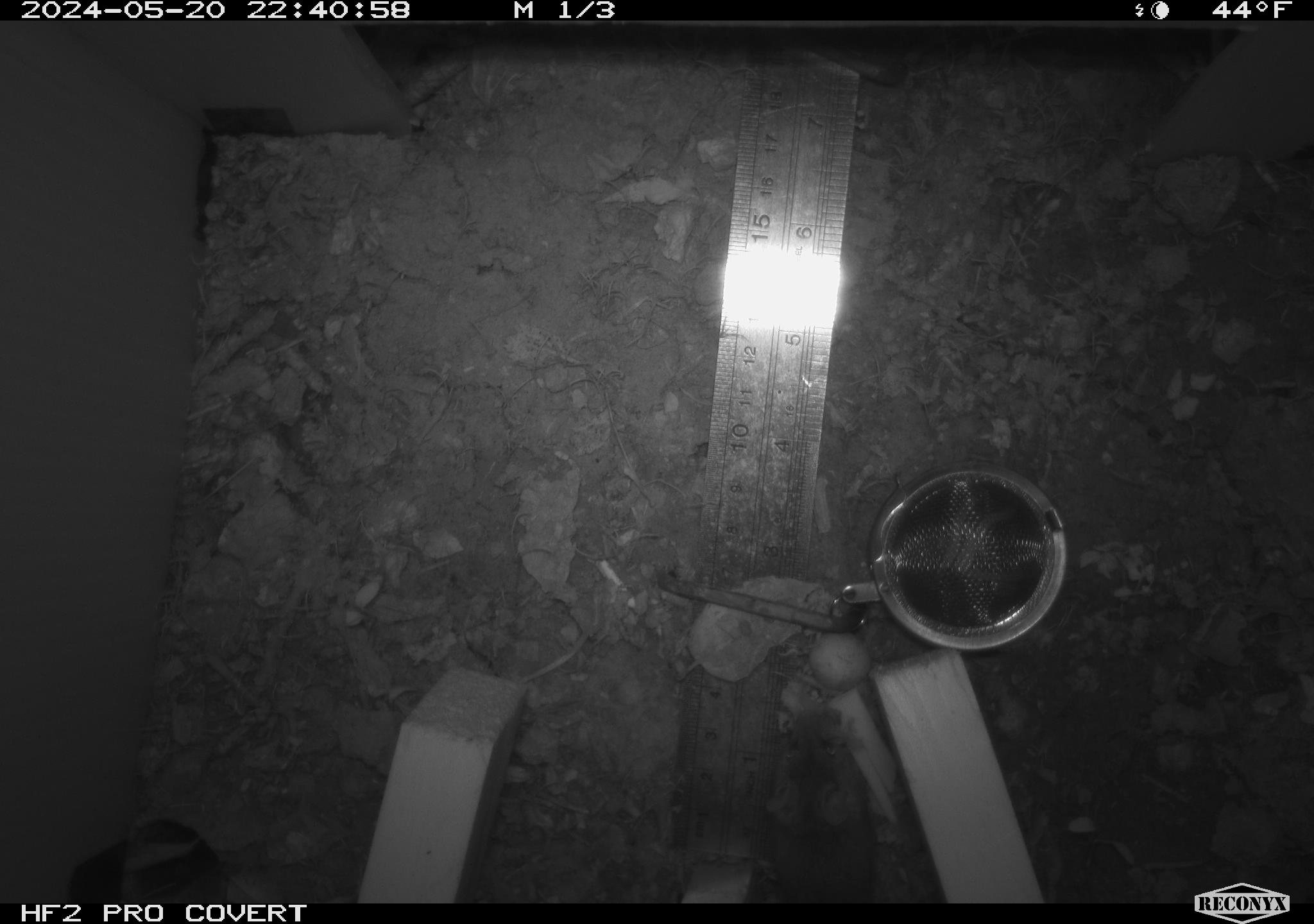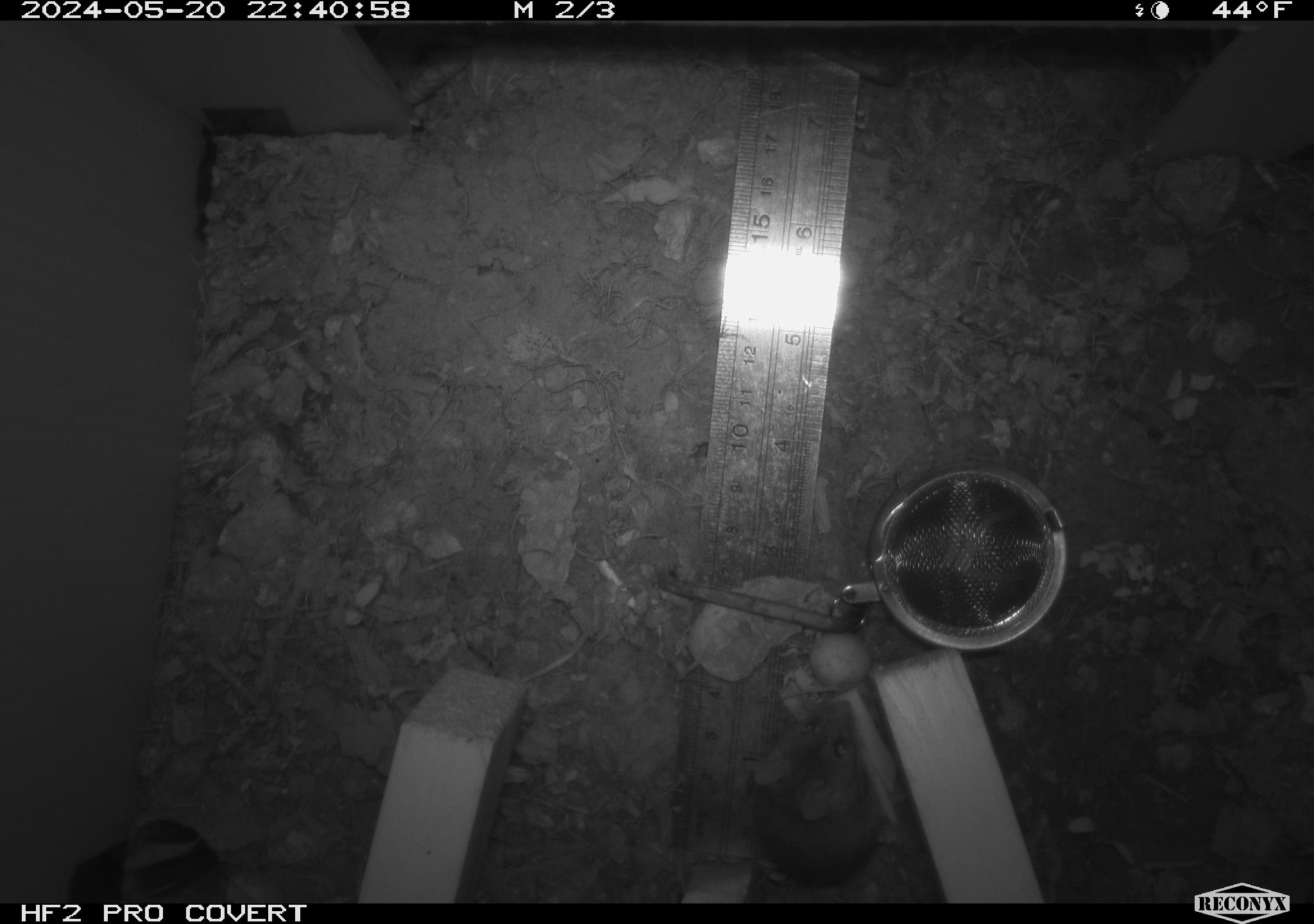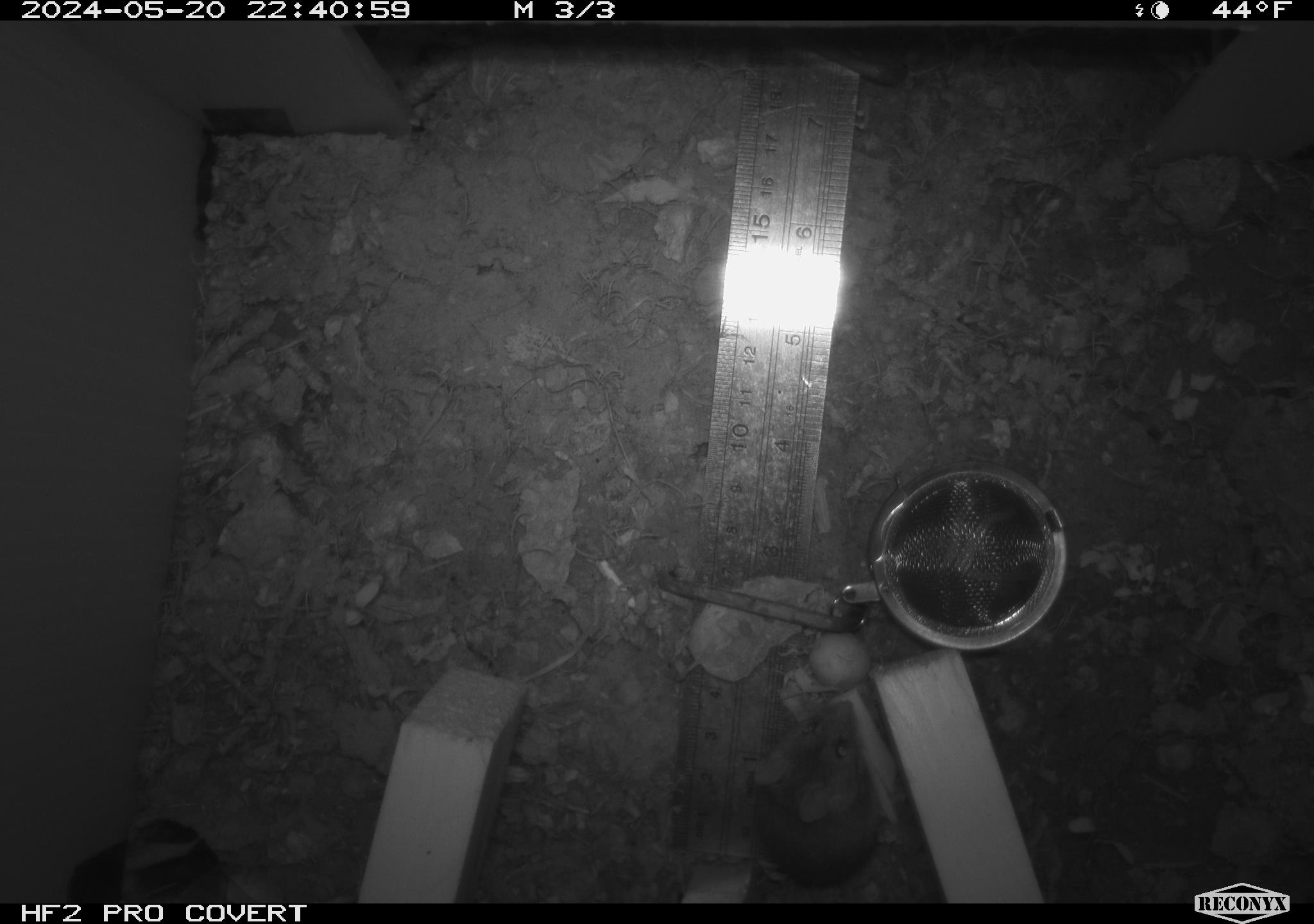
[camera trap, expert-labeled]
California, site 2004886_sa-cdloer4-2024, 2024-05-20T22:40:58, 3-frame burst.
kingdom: Animalia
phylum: Chordata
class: Mammalia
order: Rodentia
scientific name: Rodentia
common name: mouse species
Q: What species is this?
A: Mouse species (Rodentia).